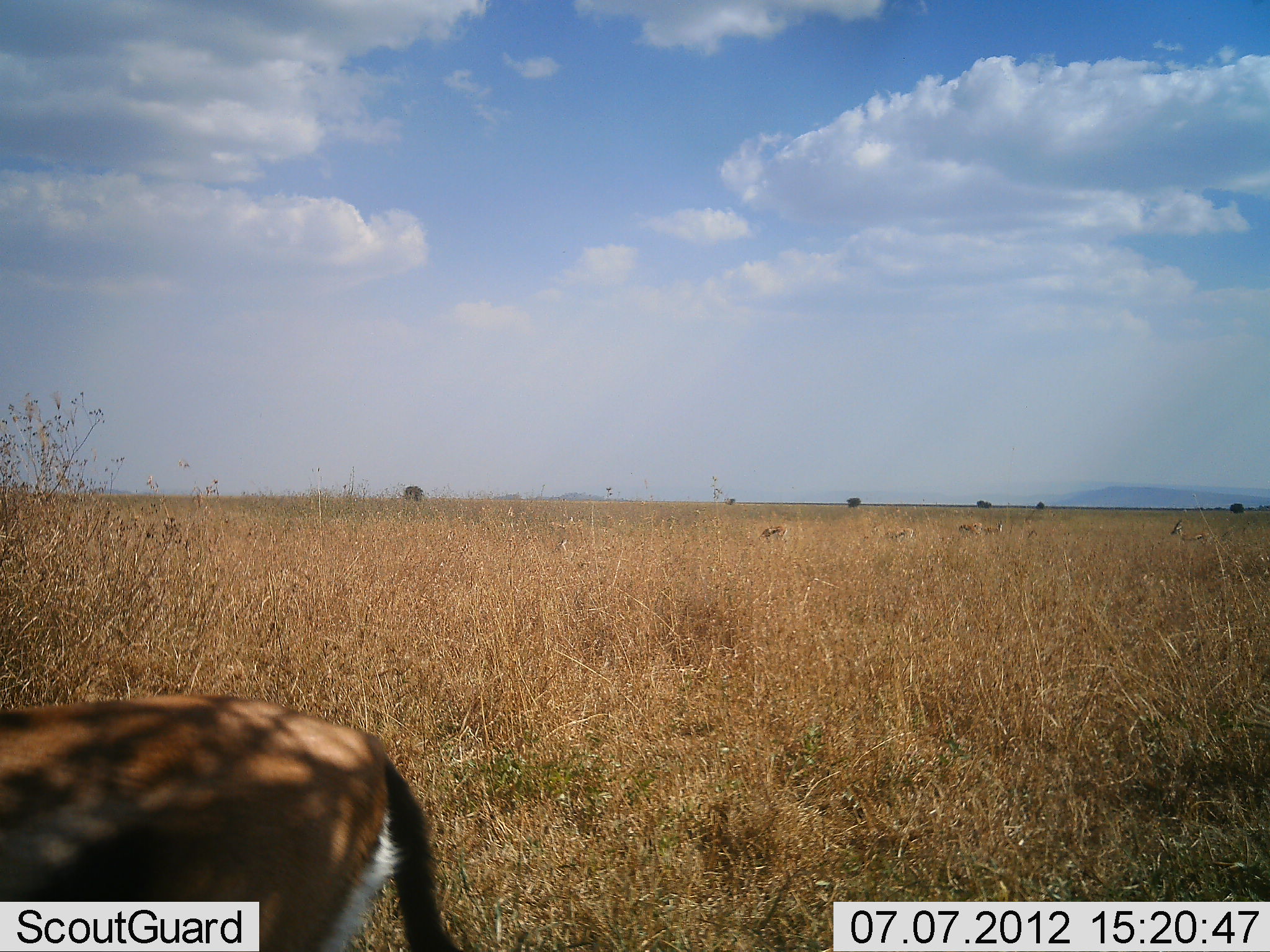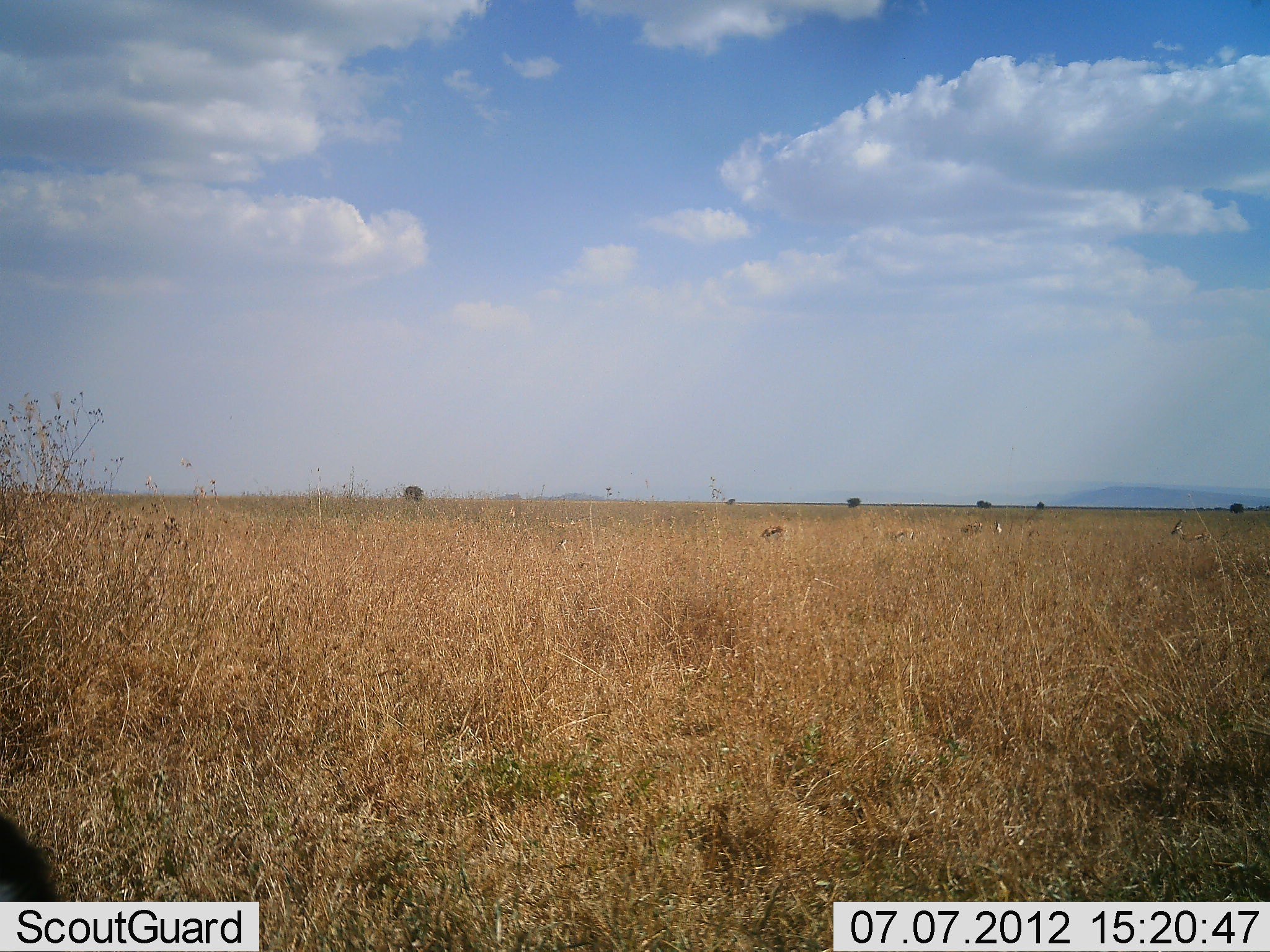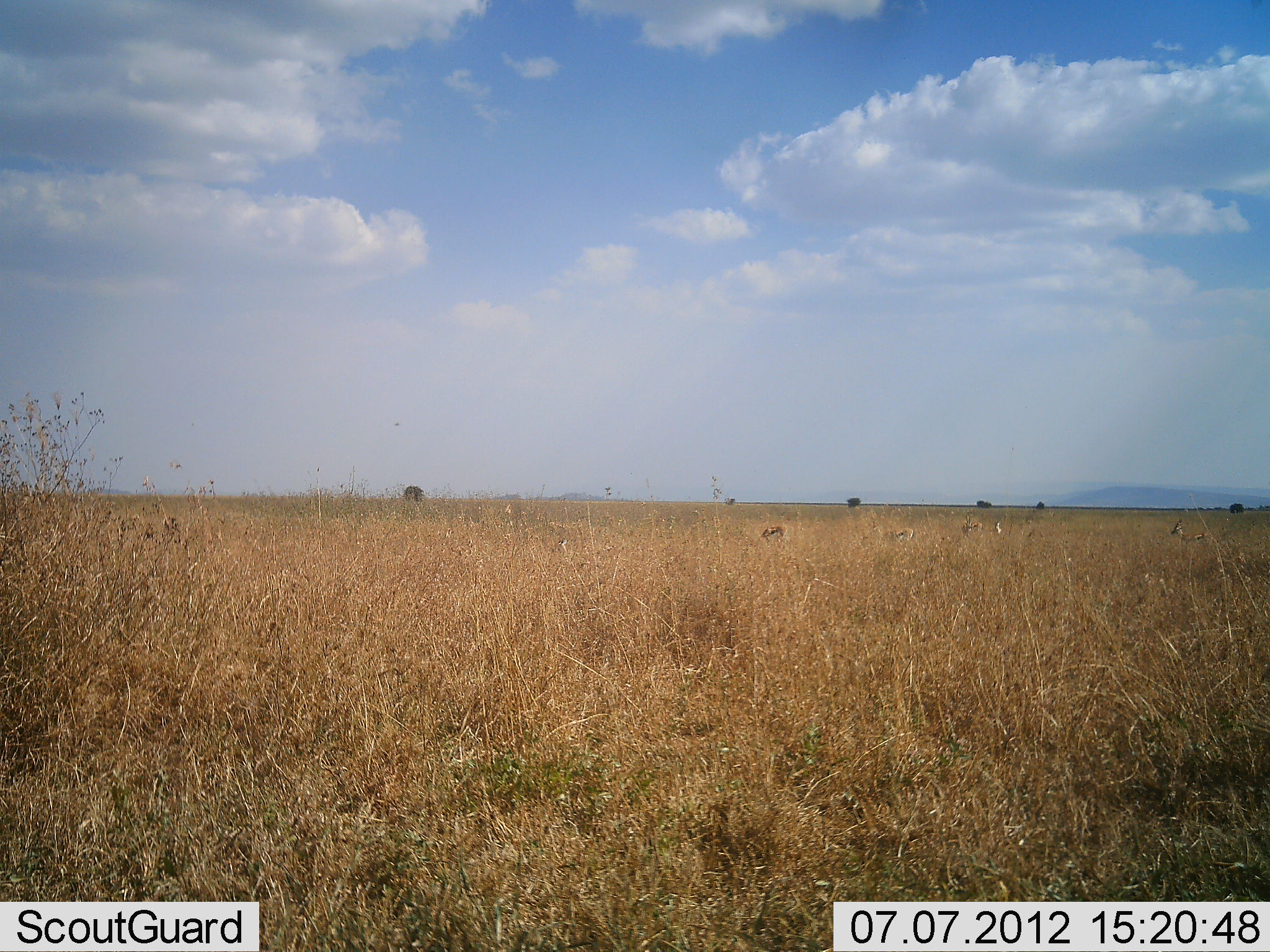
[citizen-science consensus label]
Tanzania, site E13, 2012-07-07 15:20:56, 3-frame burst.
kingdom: Animalia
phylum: Chordata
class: Mammalia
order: Artiodactyla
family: Bovidae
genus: Eudorcas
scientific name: Eudorcas thomsonii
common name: thomson's gazelle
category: gazellethomsons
Gazellethomsons (thomson's gazelle) (Eudorcas thomsonii), count 6. Behavior (volunteer vote fractions): standing 50%, resting 0%, moving 80%, interacting 0%. Young present (vote fraction): 0%. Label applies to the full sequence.